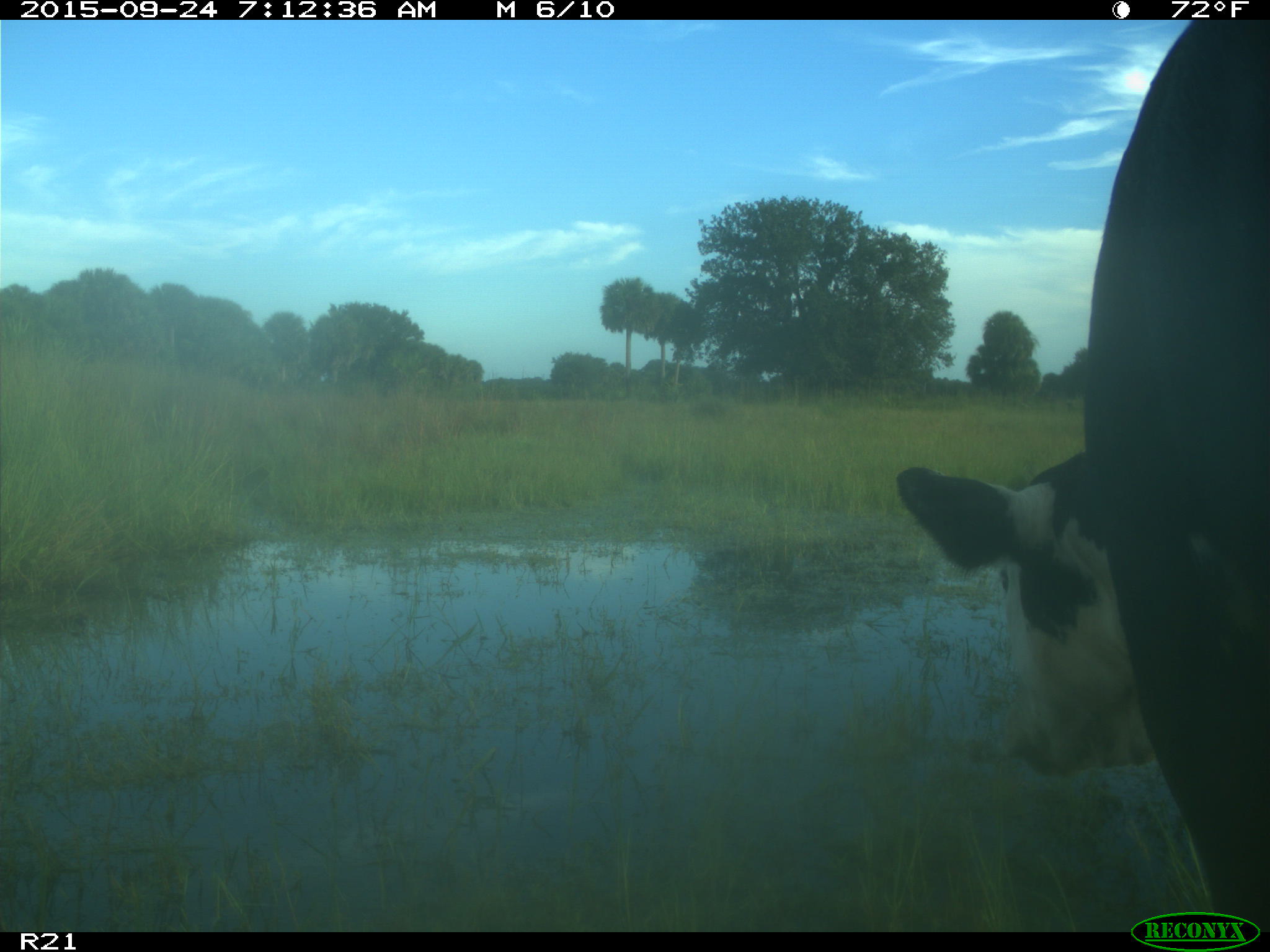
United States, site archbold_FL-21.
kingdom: Animalia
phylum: Chordata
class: Mammalia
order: Artiodactyla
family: Bovidae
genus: Bos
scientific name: Bos taurus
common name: domestic cow